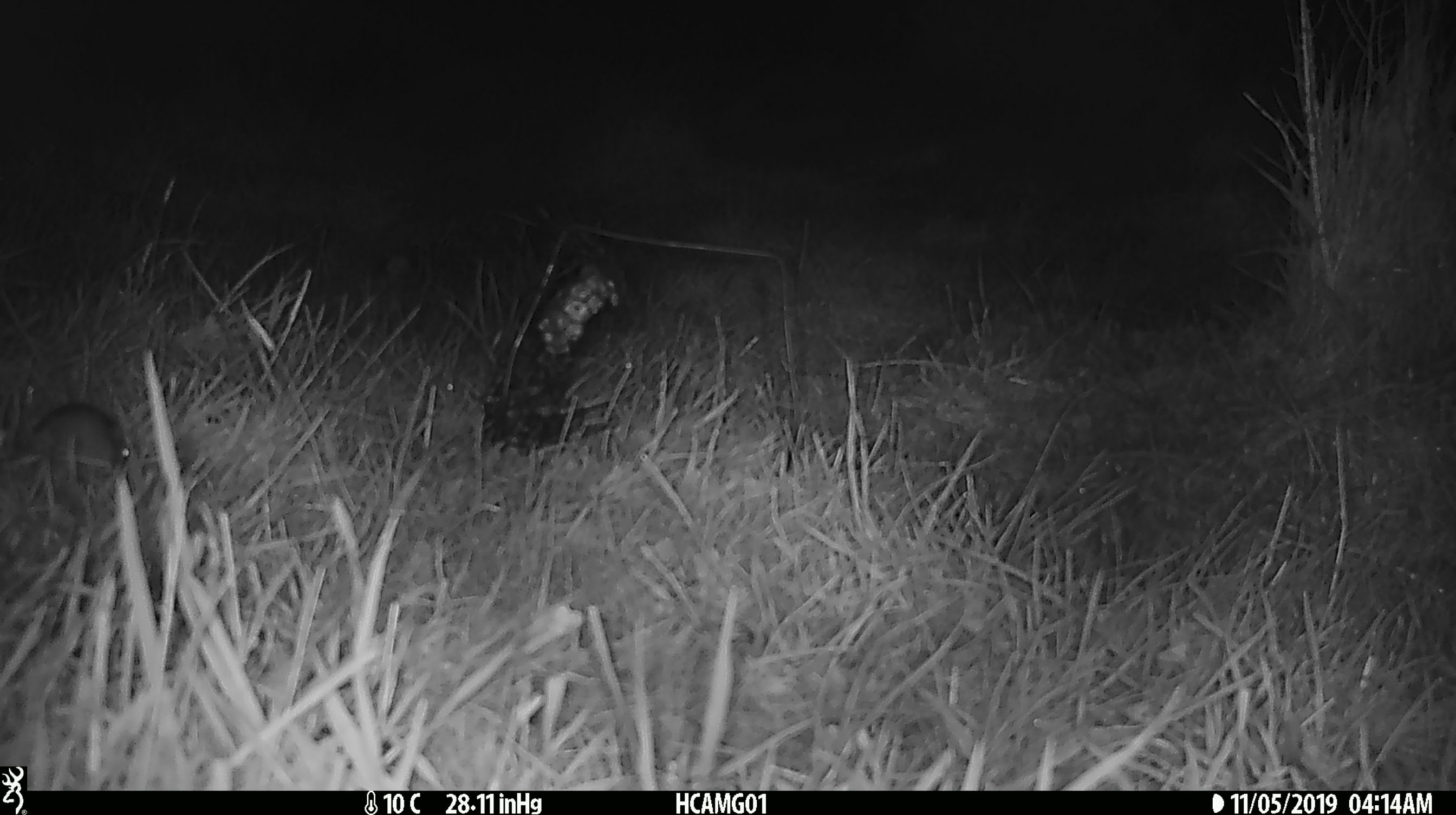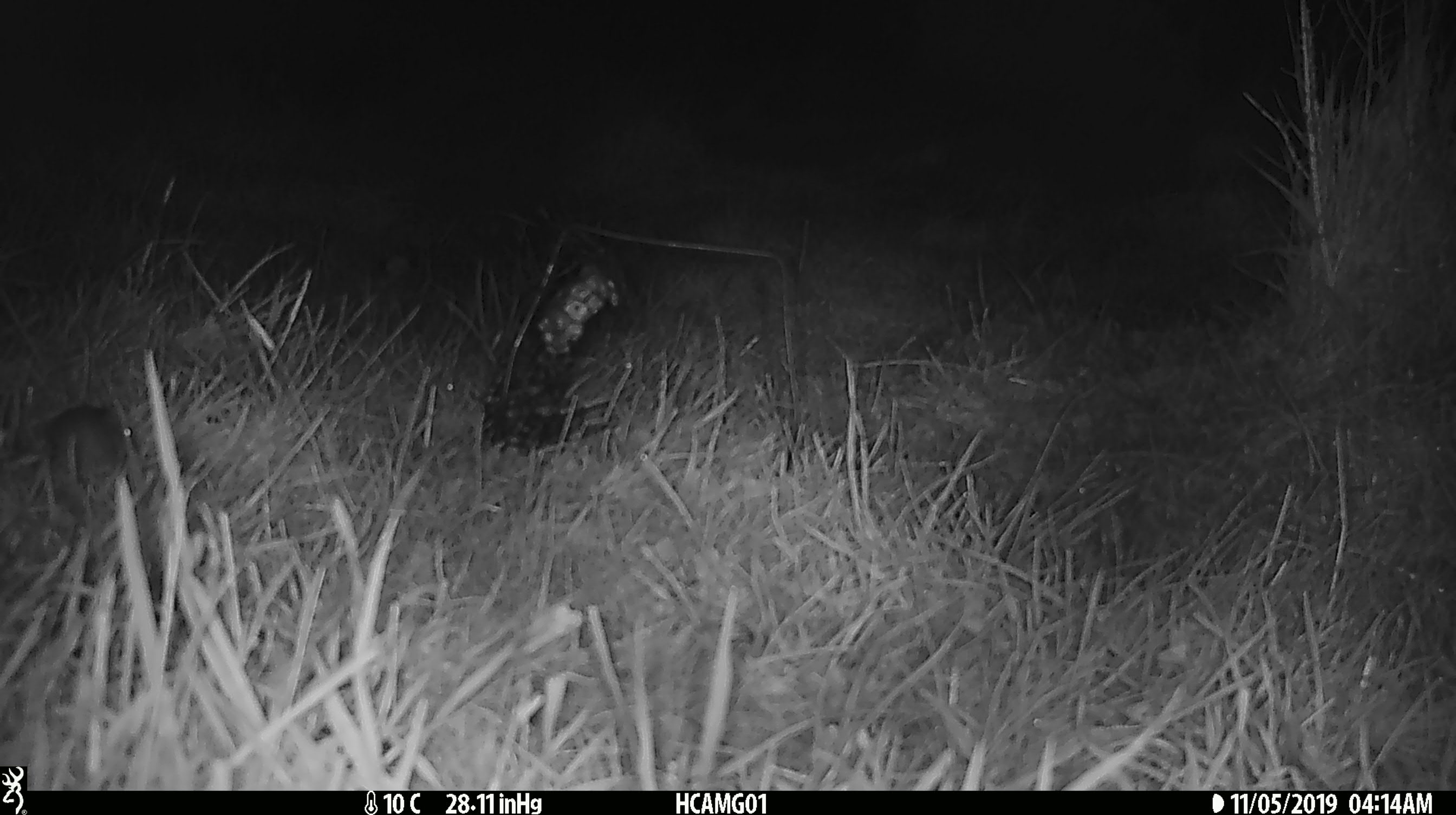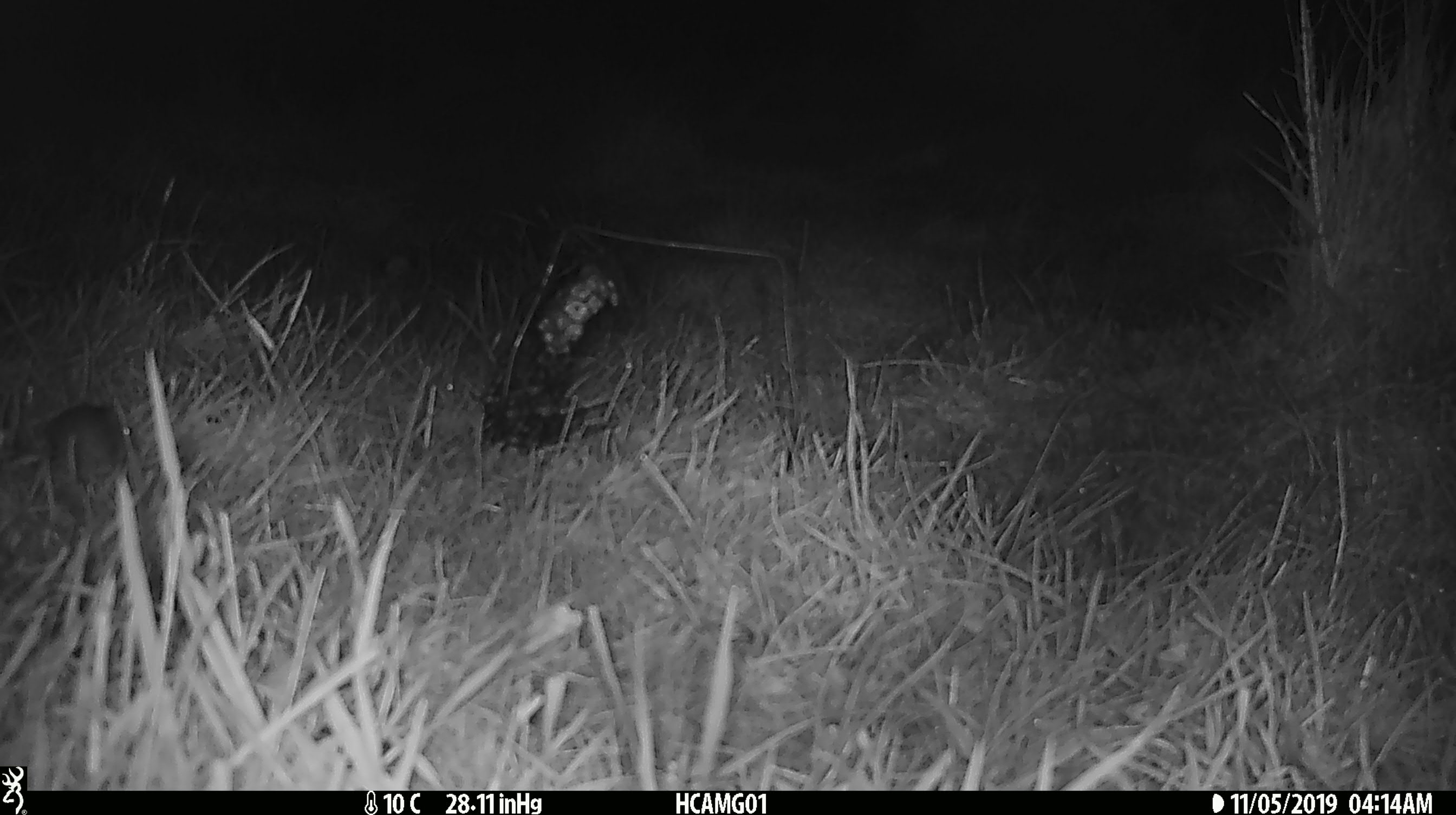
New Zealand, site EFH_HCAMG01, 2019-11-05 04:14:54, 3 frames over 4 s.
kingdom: Animalia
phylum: Chordata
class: Mammalia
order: Rodentia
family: Muridae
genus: Mus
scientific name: Mus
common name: mouse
Mouse (Mus).